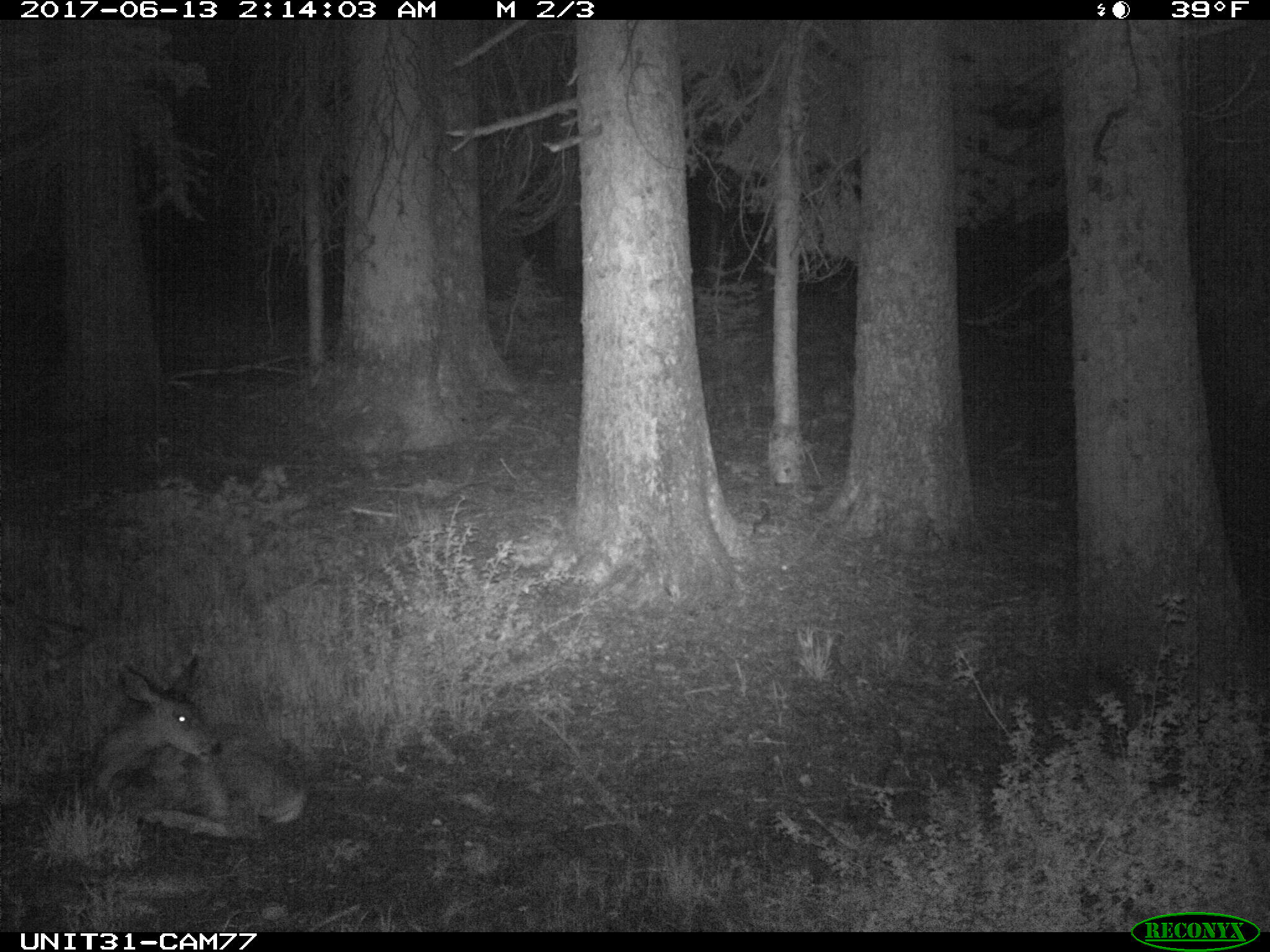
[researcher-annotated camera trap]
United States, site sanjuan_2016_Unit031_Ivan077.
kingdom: Animalia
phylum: Chordata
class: Mammalia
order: Artiodactyla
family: Cervidae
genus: Odocoileus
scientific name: Odocoileus hemionus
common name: mule deer